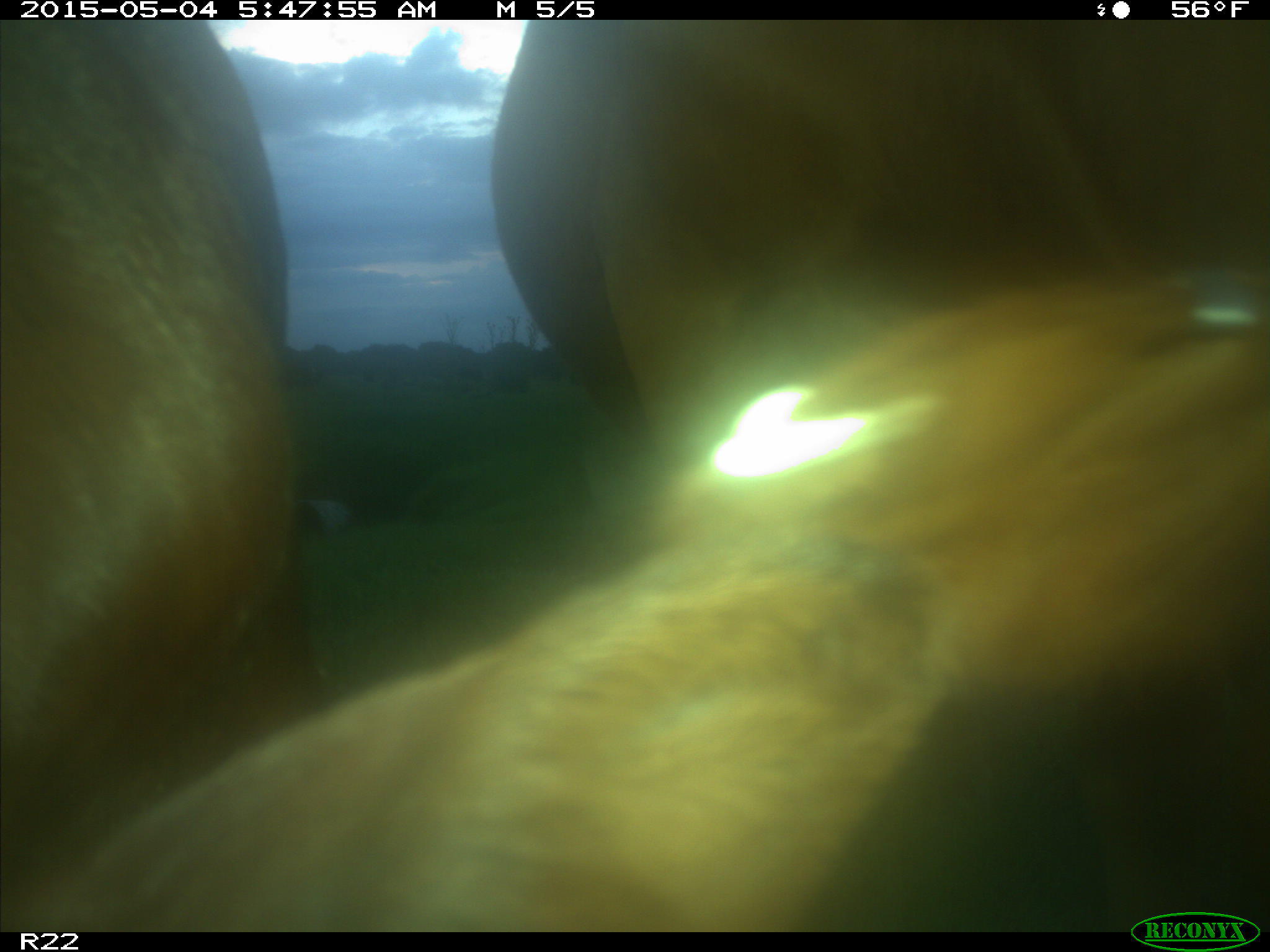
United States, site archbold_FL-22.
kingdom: Animalia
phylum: Chordata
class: Mammalia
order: Artiodactyla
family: Bovidae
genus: Bos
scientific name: Bos taurus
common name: domestic cow